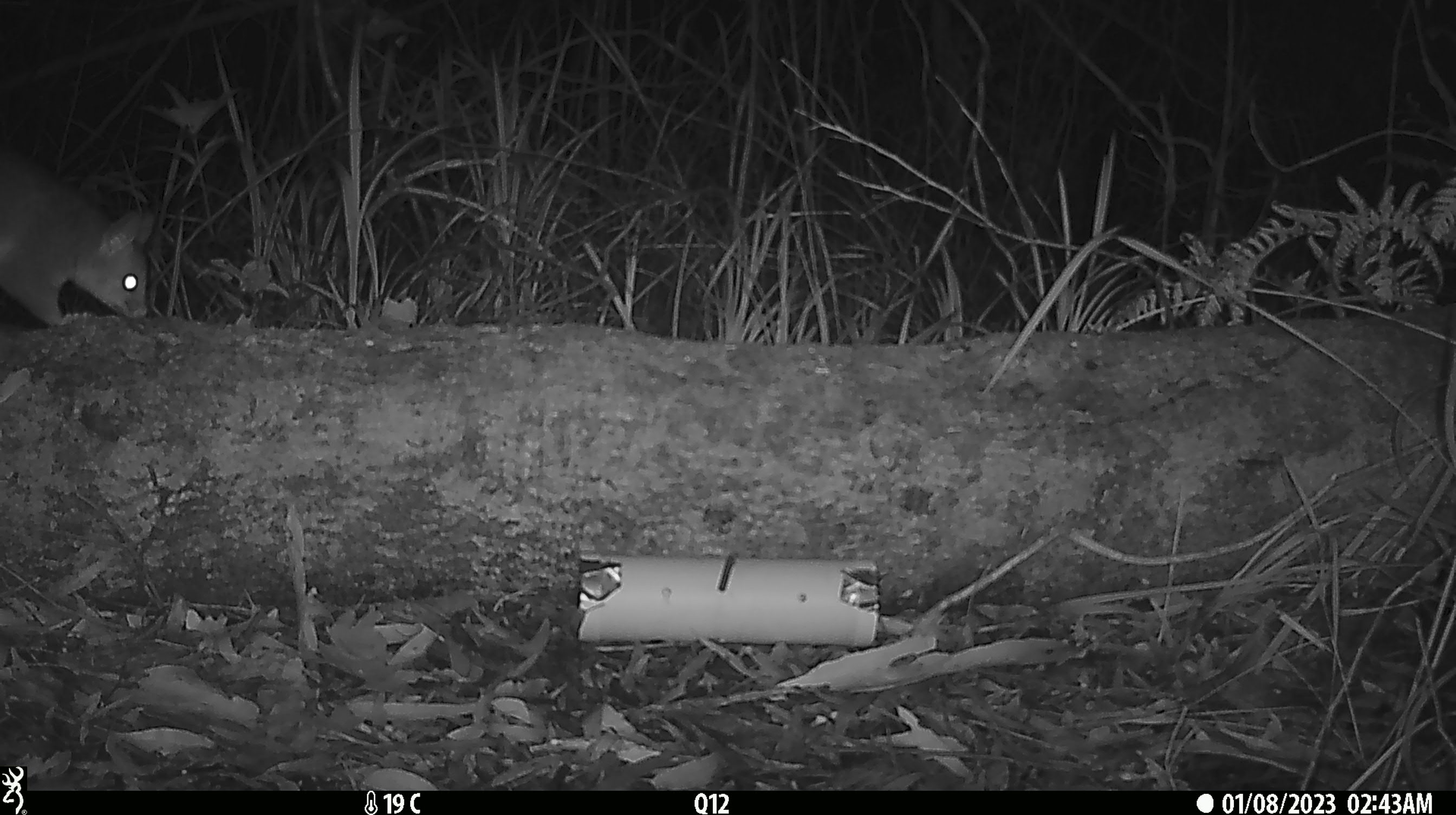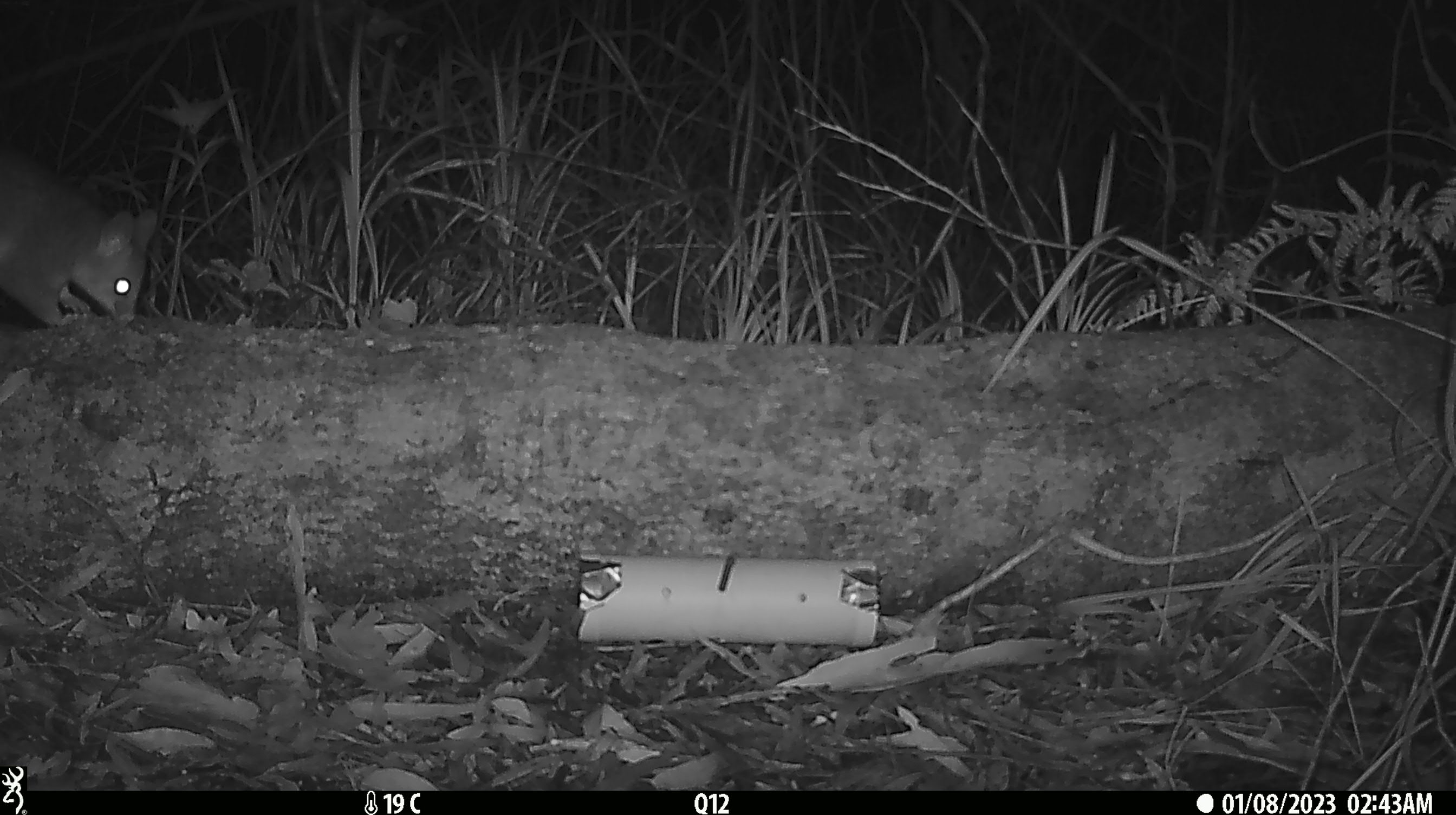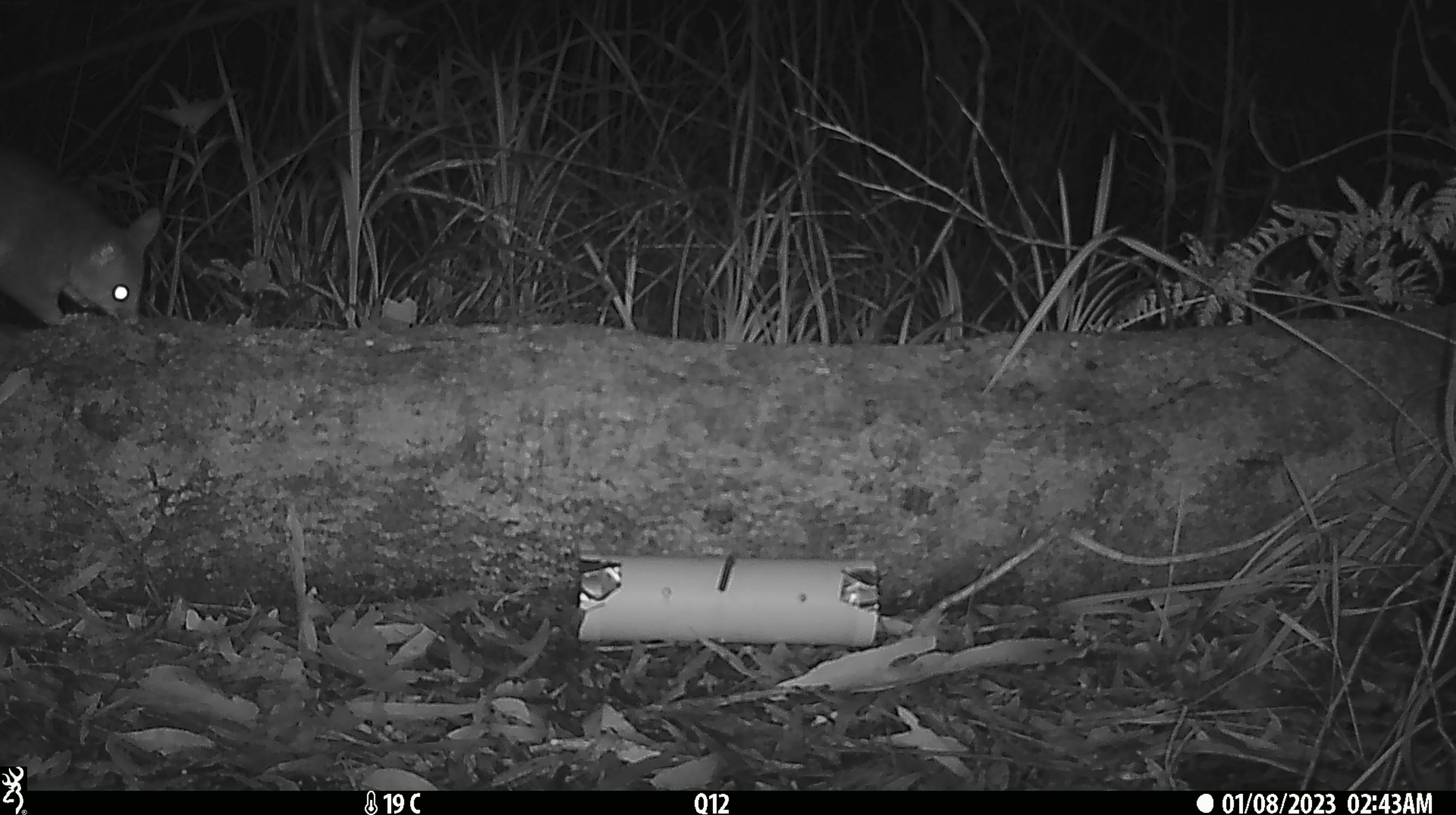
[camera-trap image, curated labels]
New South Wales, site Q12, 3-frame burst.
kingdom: Animalia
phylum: Chordata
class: Mammalia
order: Diprotodontia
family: Phalangeridae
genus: Trichosurus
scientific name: Trichosurus vulpecula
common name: common brushtail possum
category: possum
Possum (common brushtail possum) (Trichosurus vulpecula).